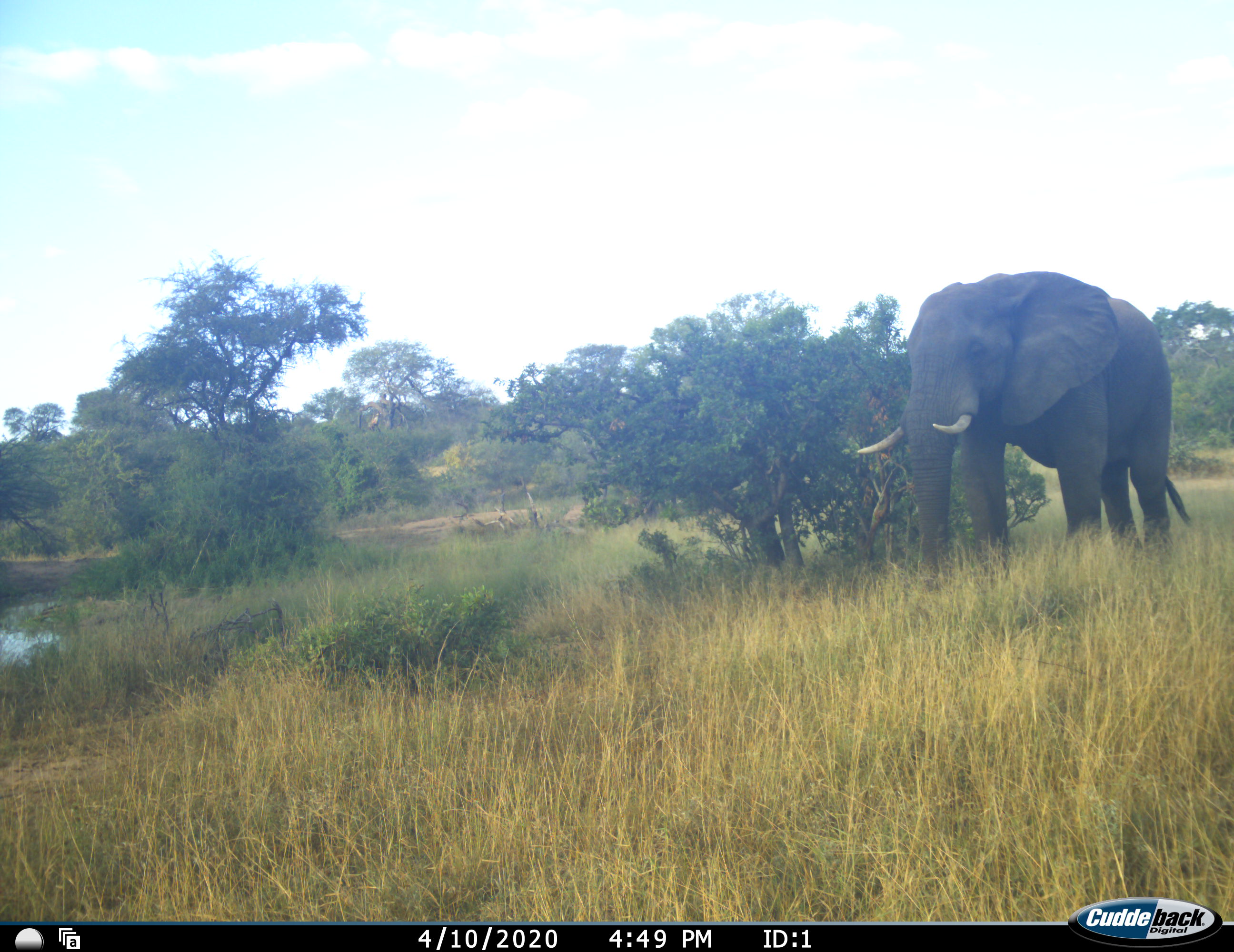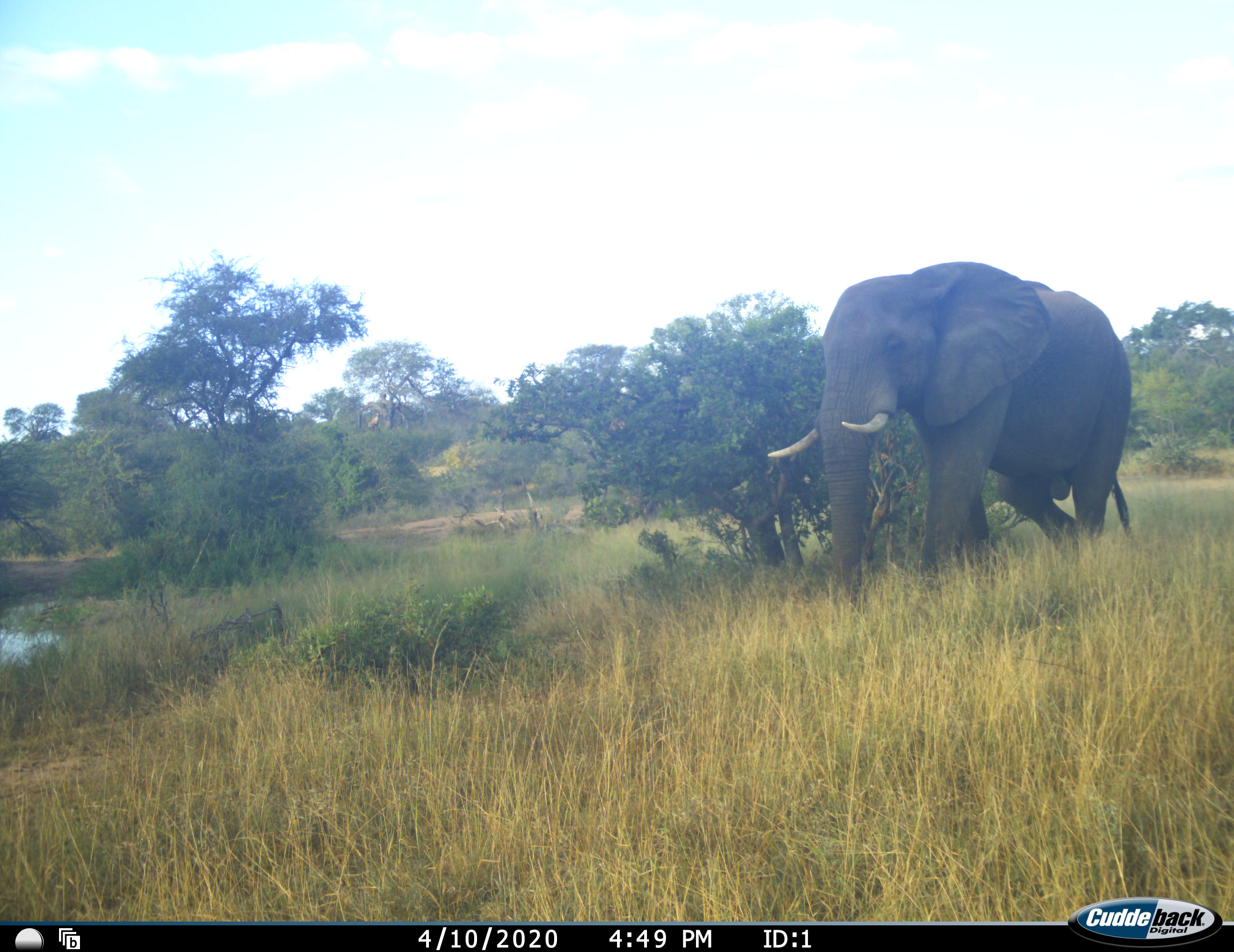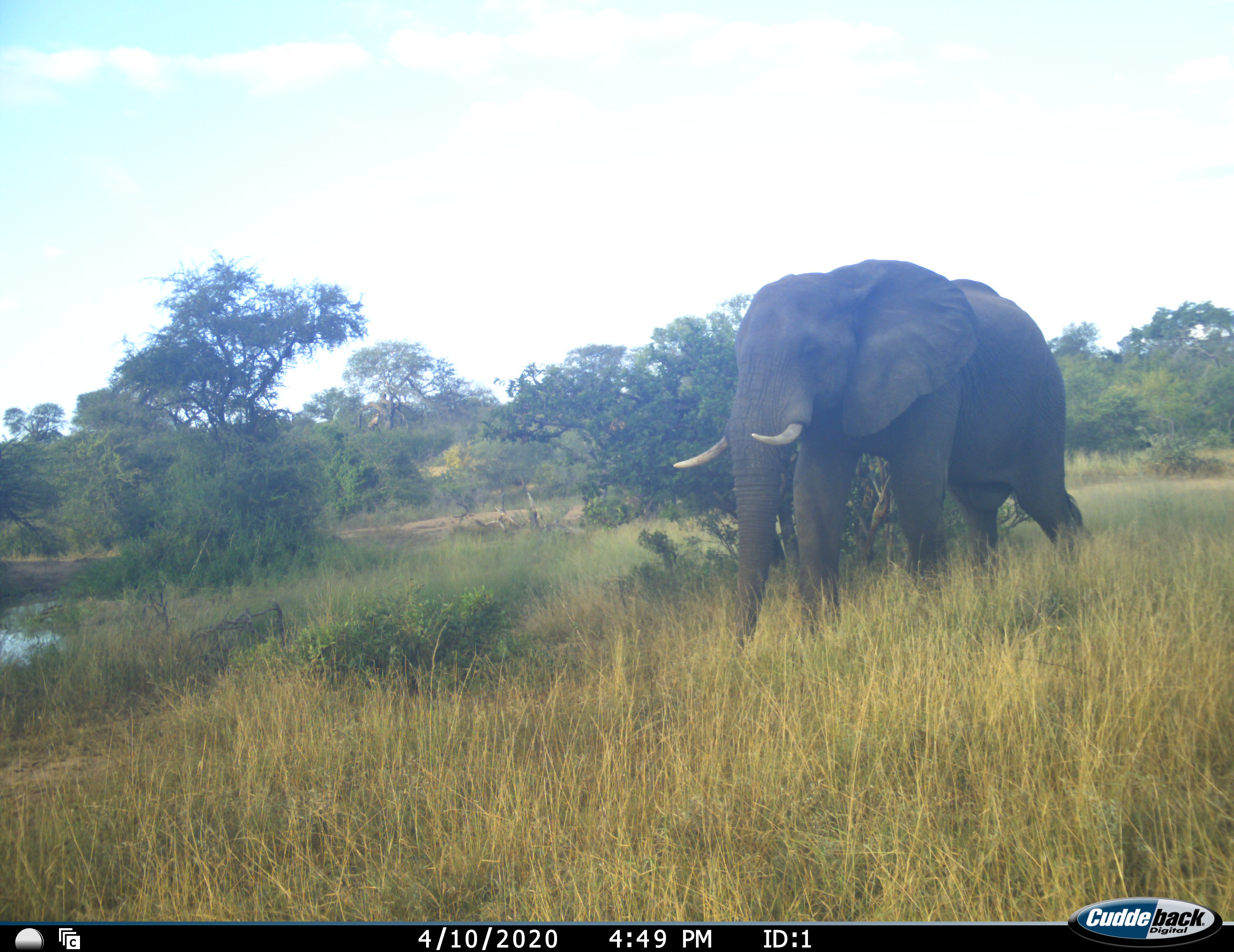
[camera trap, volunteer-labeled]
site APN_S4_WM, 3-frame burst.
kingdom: Animalia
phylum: Chordata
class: Mammalia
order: Proboscidea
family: Elephantidae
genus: Loxodonta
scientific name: Loxodonta africana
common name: african bush elephant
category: elephant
Elephant (african bush elephant) (Loxodonta africana), count 1. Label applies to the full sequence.